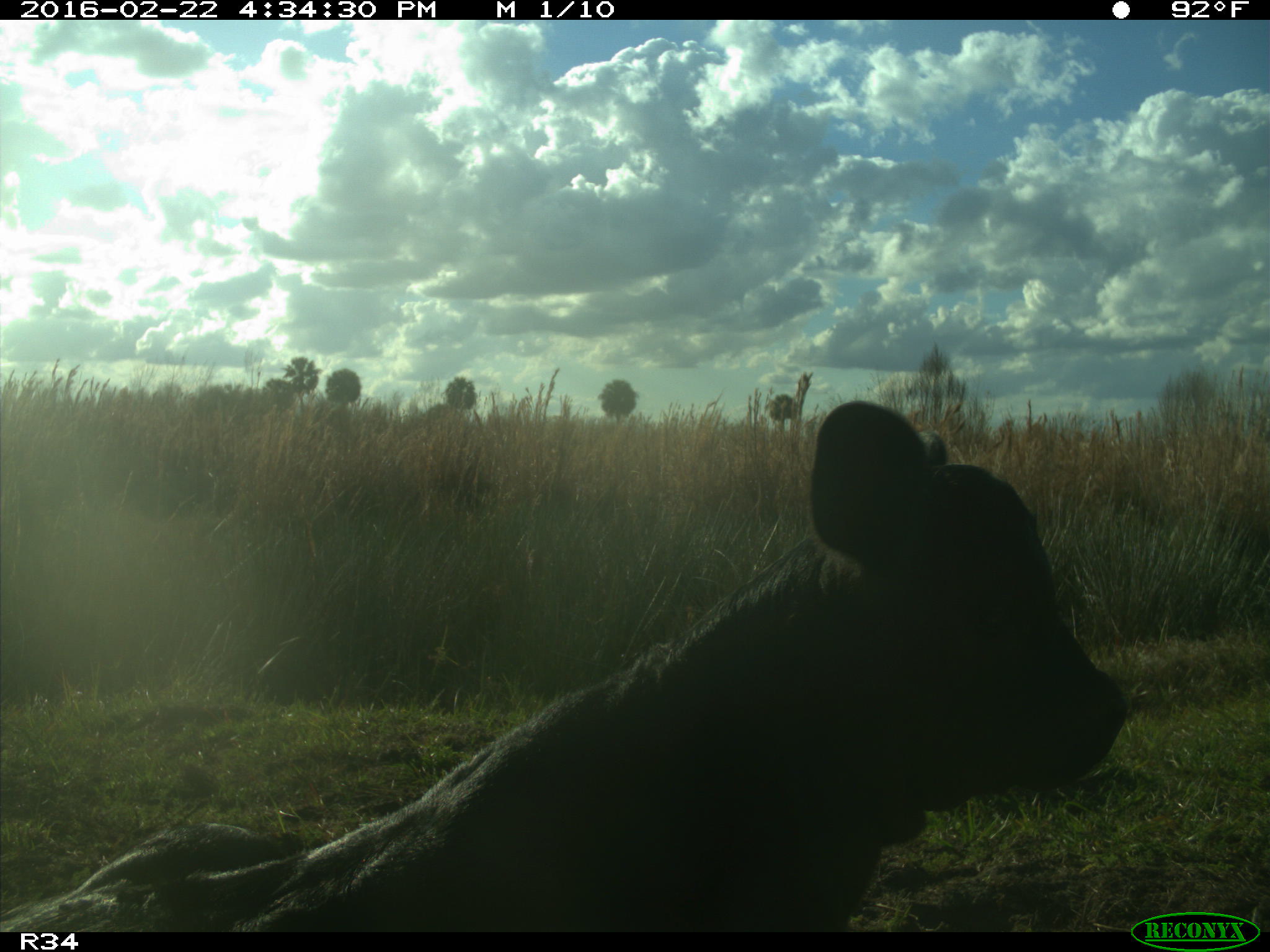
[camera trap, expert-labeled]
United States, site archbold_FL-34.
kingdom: Animalia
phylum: Chordata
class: Mammalia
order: Artiodactyla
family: Bovidae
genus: Bos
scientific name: Bos taurus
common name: domestic cow